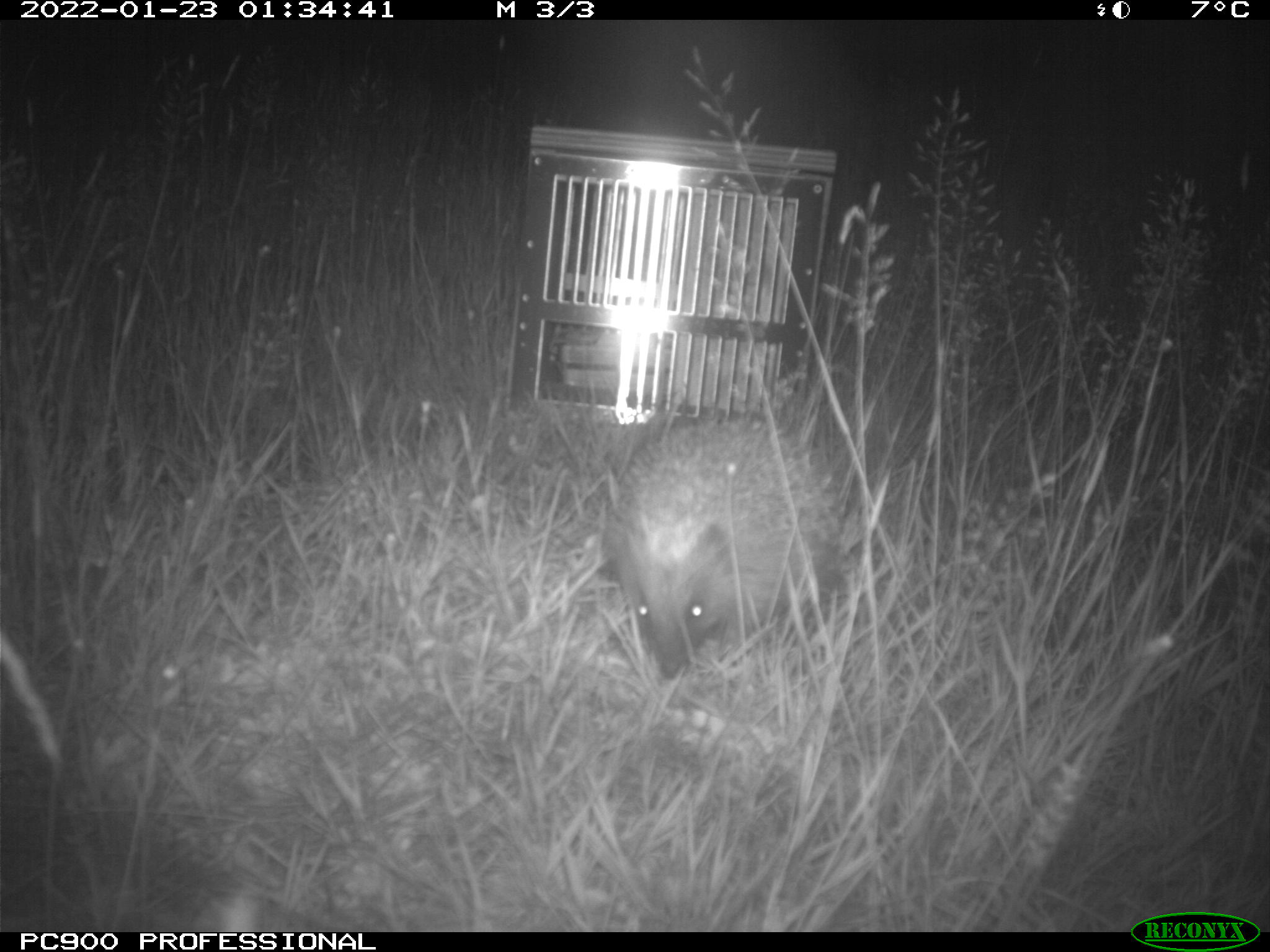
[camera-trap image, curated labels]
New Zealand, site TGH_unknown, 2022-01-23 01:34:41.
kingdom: Animalia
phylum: Chordata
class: Mammalia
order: Eulipotyphla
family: Erinaceidae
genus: Erinaceus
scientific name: Erinaceus europaeus europaeus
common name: european hedgehog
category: hedgehog